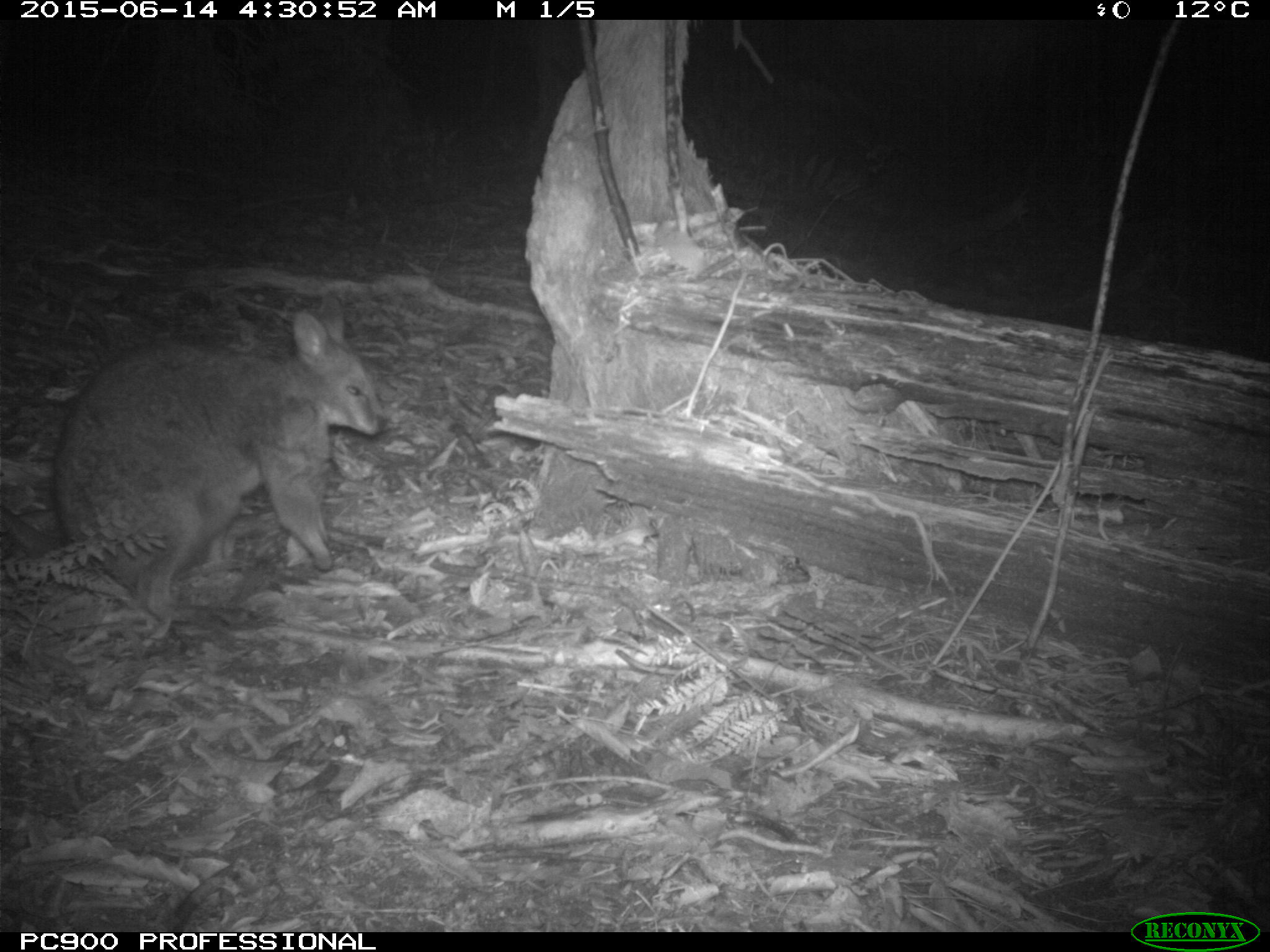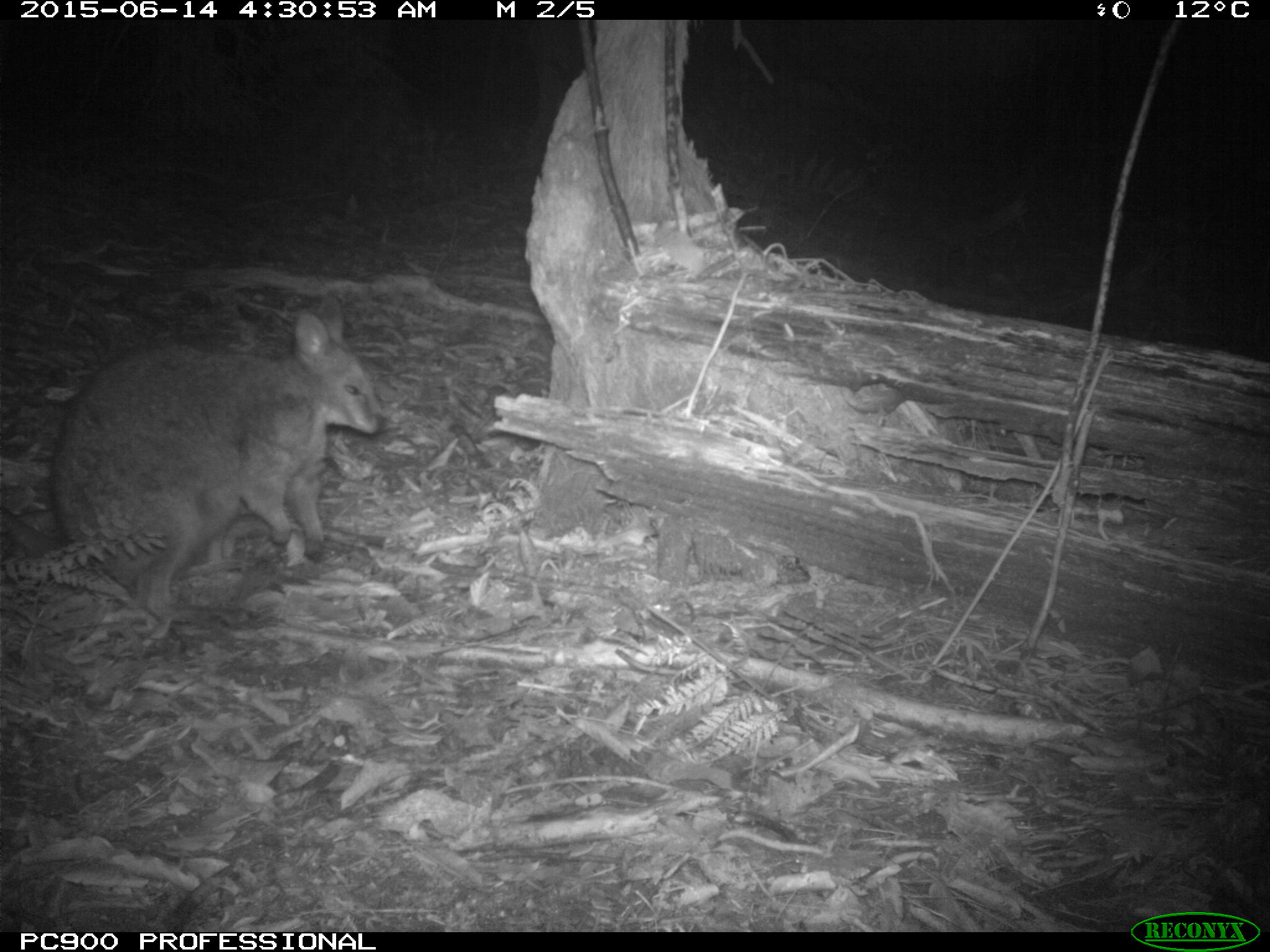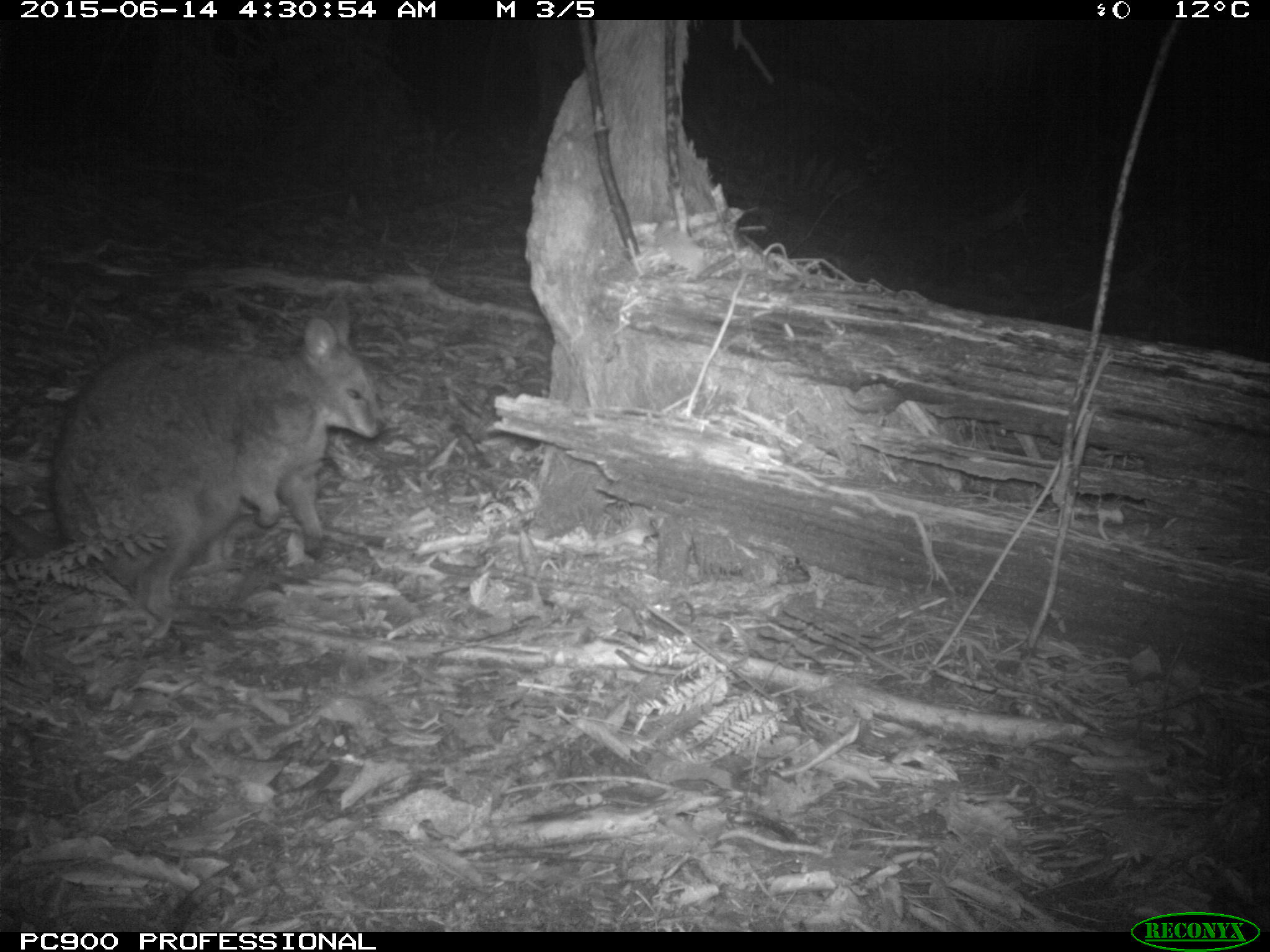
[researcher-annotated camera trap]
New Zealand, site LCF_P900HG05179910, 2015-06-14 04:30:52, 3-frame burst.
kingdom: Animalia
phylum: Chordata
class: Mammalia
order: Diprotodontia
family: Macropodidae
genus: Notamacropus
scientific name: Notamacropus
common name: wallaby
Wallaby (Notamacropus).